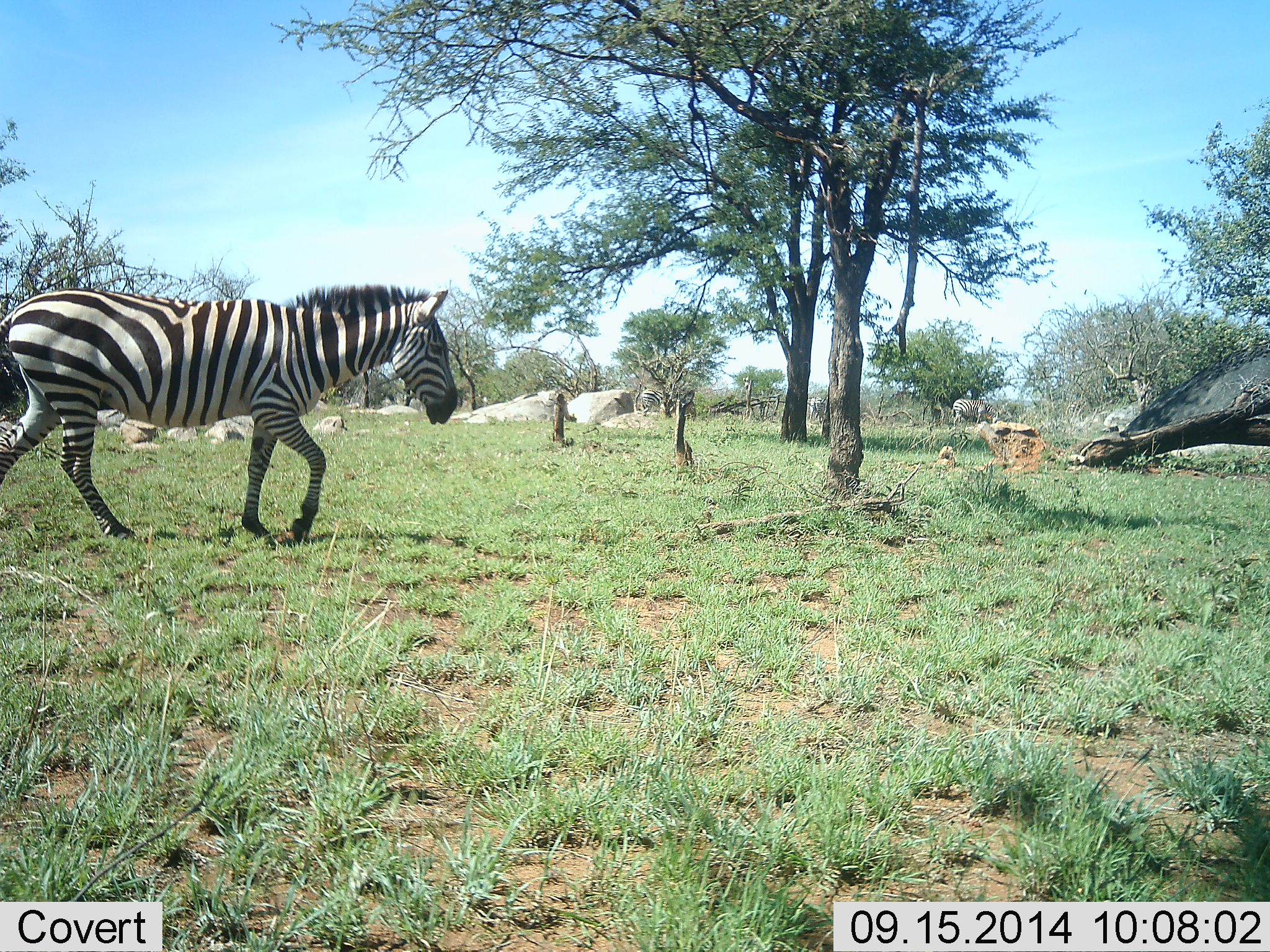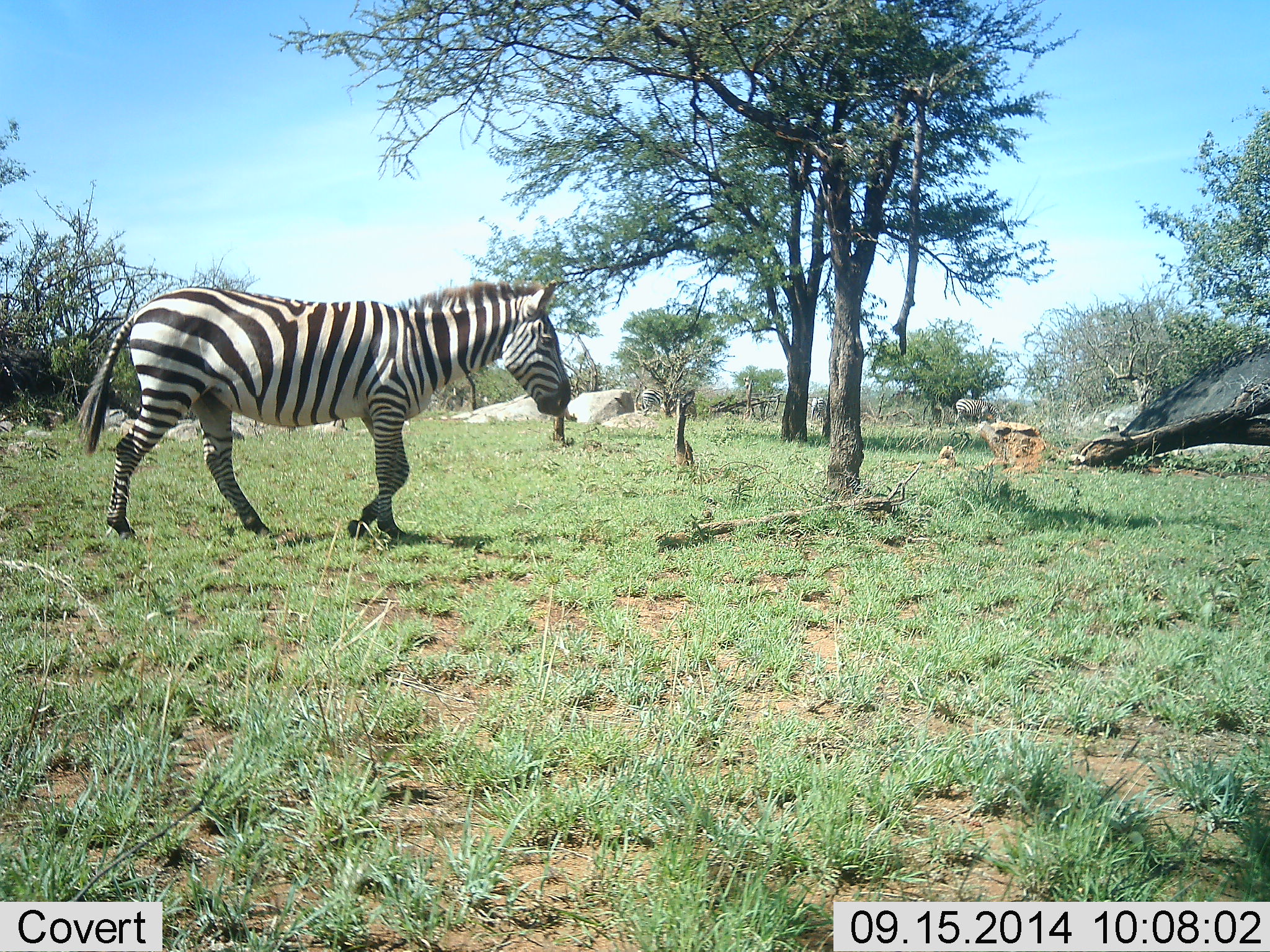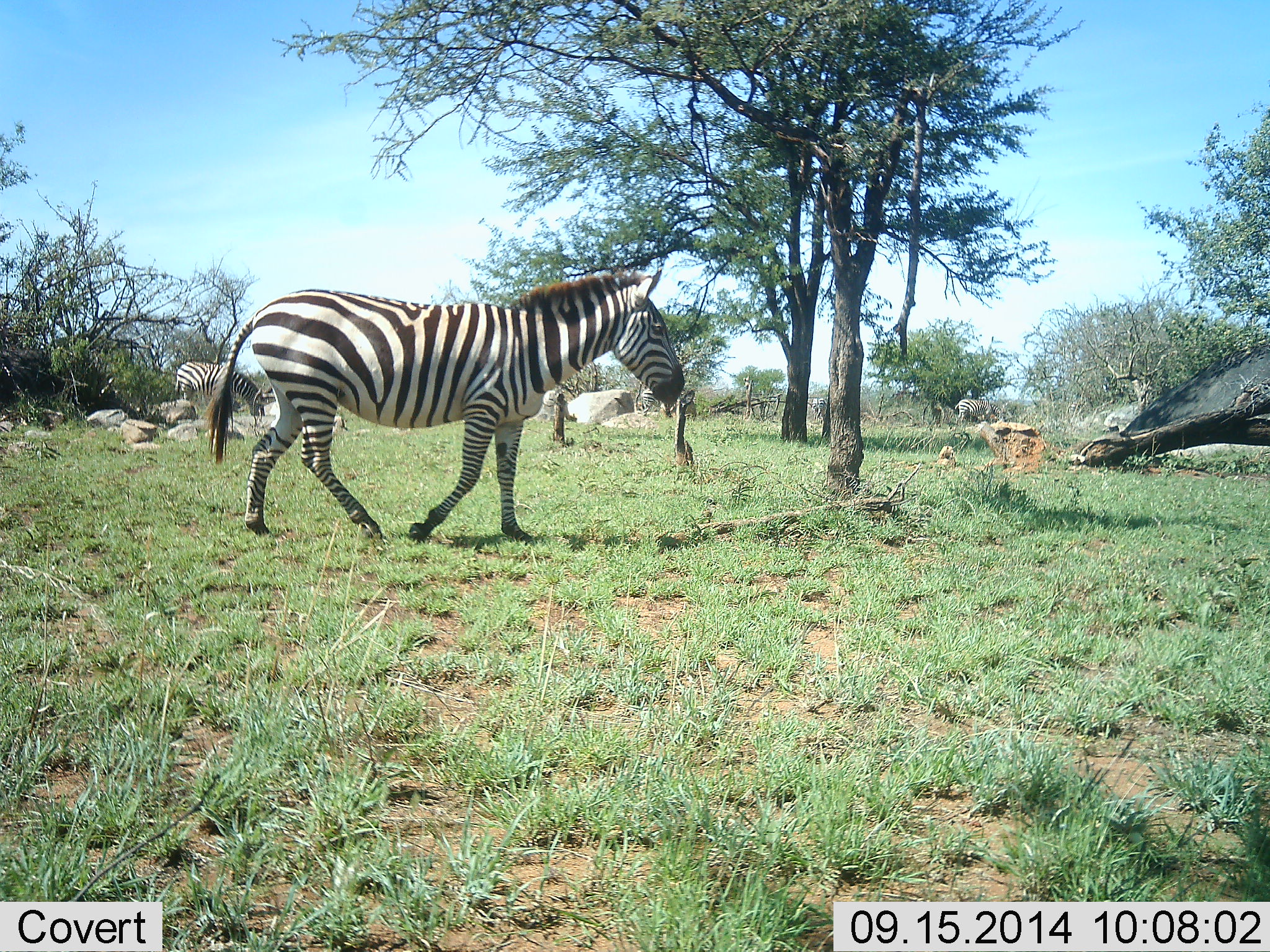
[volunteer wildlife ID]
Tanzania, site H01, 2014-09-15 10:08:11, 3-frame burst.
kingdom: Animalia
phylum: Chordata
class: Mammalia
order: Perissodactyla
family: Equidae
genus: Equus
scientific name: Equus quagga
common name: plains zebra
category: zebra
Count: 2.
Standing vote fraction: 9%.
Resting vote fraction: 0%.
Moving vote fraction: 100%.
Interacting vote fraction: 0%.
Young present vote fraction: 0%.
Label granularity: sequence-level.